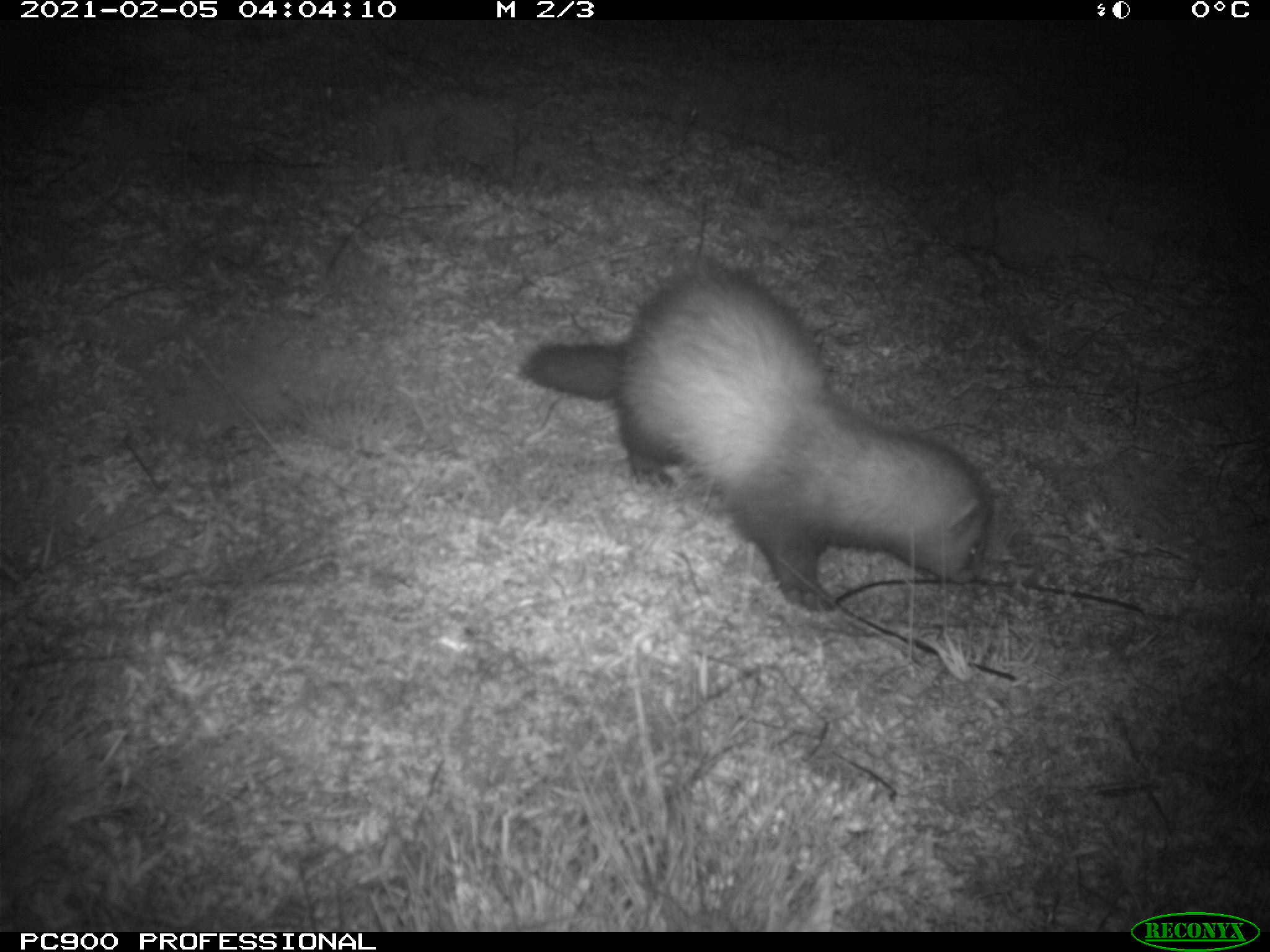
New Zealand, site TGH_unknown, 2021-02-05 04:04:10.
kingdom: Animalia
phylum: Chordata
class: Mammalia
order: Carnivora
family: Mustelidae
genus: Mustela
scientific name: Mustela furo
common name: ferret